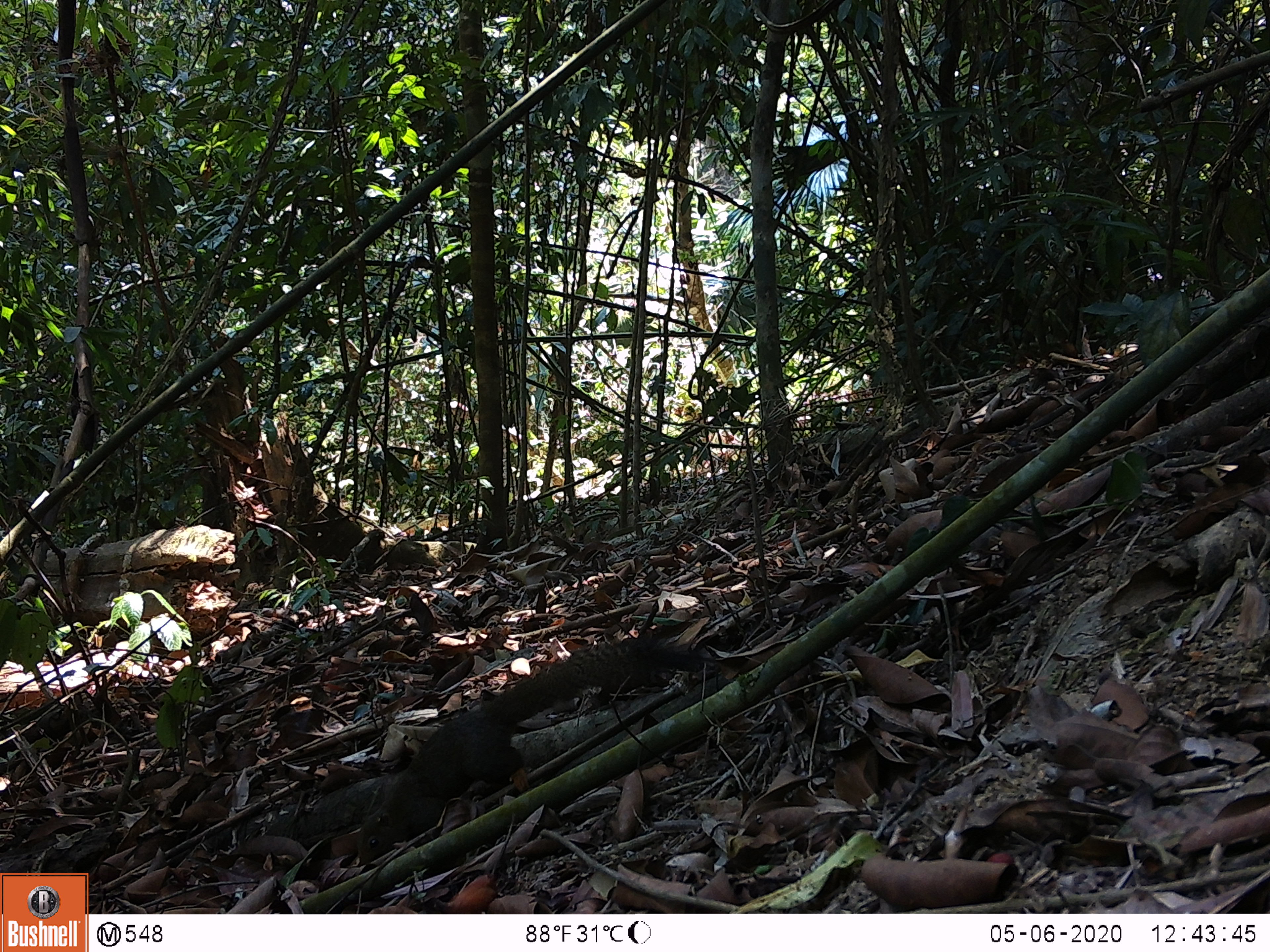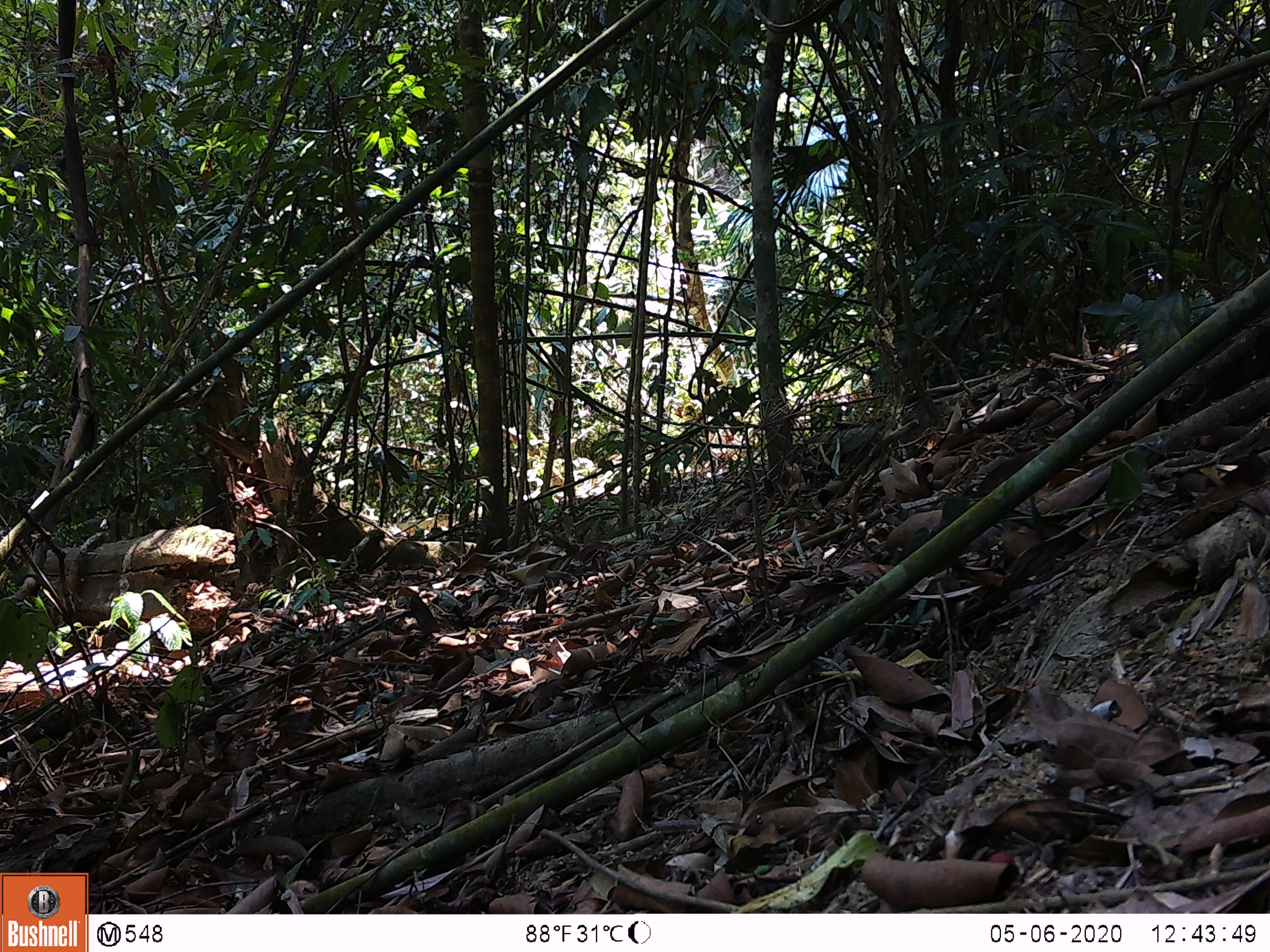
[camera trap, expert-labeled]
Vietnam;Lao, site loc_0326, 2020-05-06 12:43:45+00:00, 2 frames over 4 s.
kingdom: Animalia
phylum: Chordata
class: Mammalia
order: Rodentia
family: Sciuridae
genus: Callosciurus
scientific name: Callosciurus erythraeus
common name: pallas's squirrel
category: pallass squirrel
Pallass squirrel (pallas's squirrel) (Callosciurus erythraeus). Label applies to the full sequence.